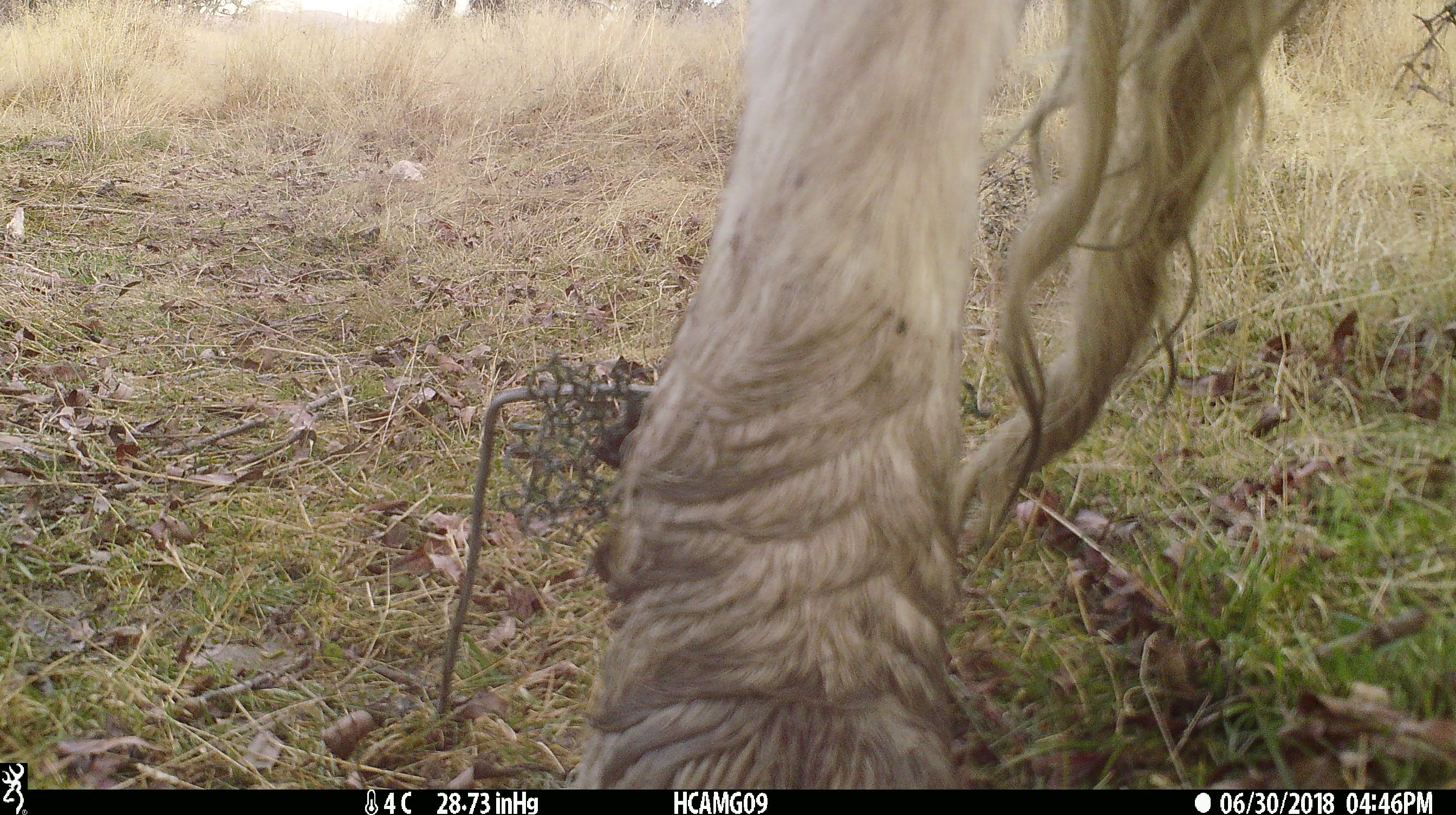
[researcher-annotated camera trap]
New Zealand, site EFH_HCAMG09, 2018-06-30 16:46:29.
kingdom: Animalia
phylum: Chordata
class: Mammalia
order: Artiodactyla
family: Bovidae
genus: Bos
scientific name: Bos taurus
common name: domestic cow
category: cow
Cow (domestic cow) (Bos taurus).